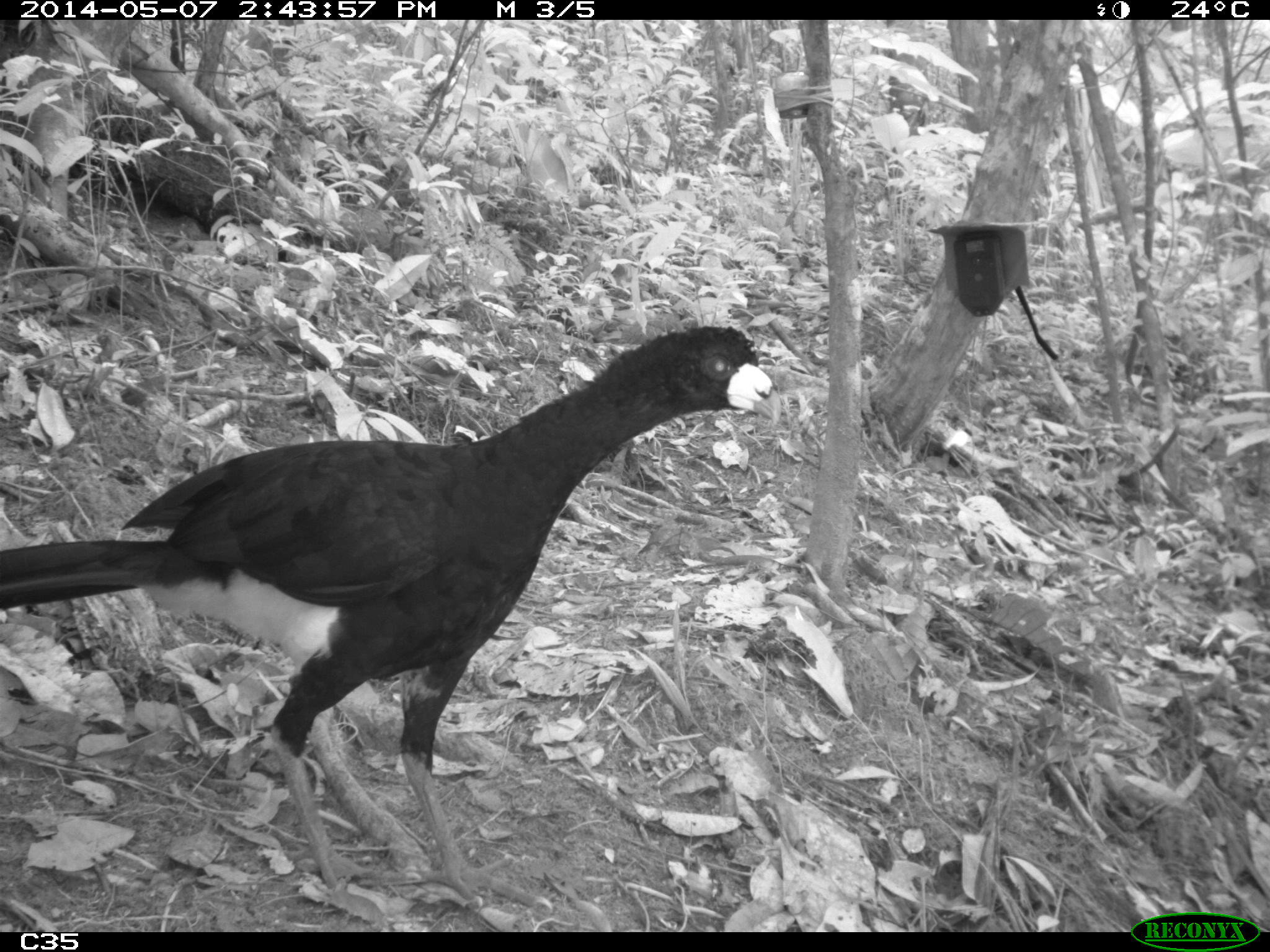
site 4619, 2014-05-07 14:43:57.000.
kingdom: Animalia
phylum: Chordata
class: Aves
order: Galliformes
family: Cracidae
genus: Crax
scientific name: Crax alector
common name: black curassow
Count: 1.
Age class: adult.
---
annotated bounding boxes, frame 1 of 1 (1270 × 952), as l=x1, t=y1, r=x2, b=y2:
crax alector: l=0, t=324, r=779, b=911